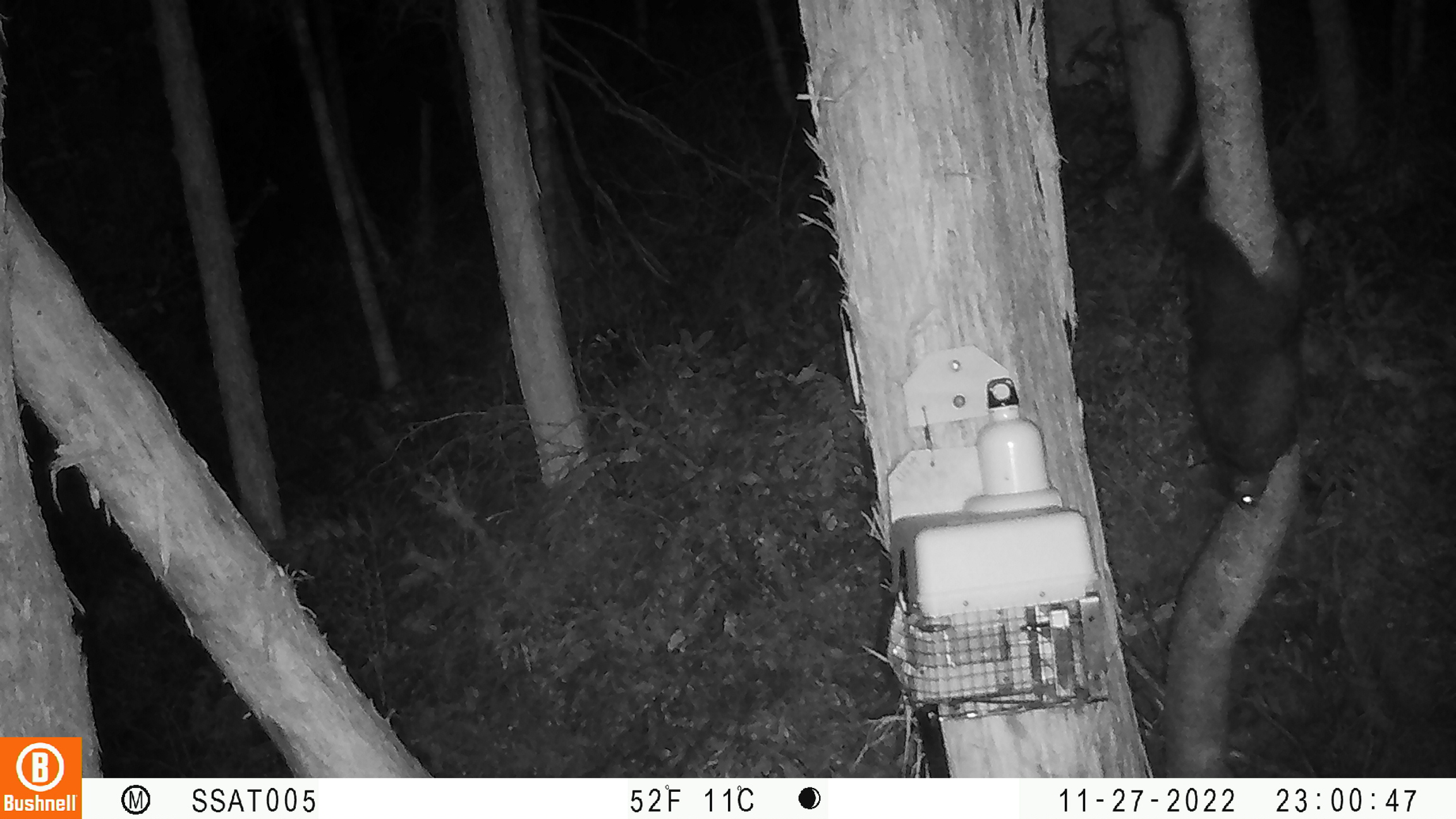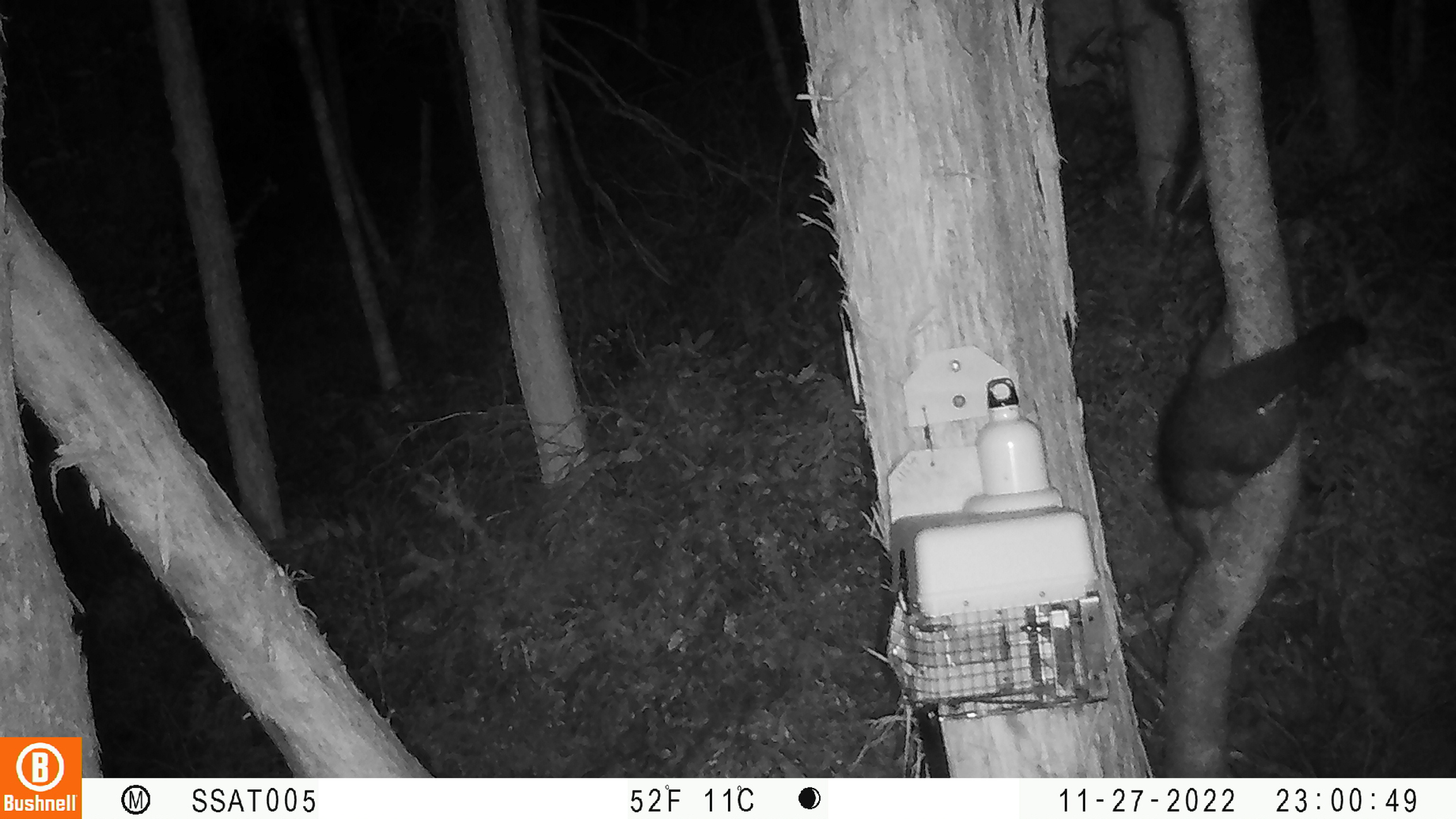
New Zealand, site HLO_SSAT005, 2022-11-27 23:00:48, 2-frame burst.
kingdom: Animalia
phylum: Chordata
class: Mammalia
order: Diprotodontia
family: Phalangeridae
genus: Trichosurus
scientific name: Trichosurus vulpecula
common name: common brushtail possum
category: possum